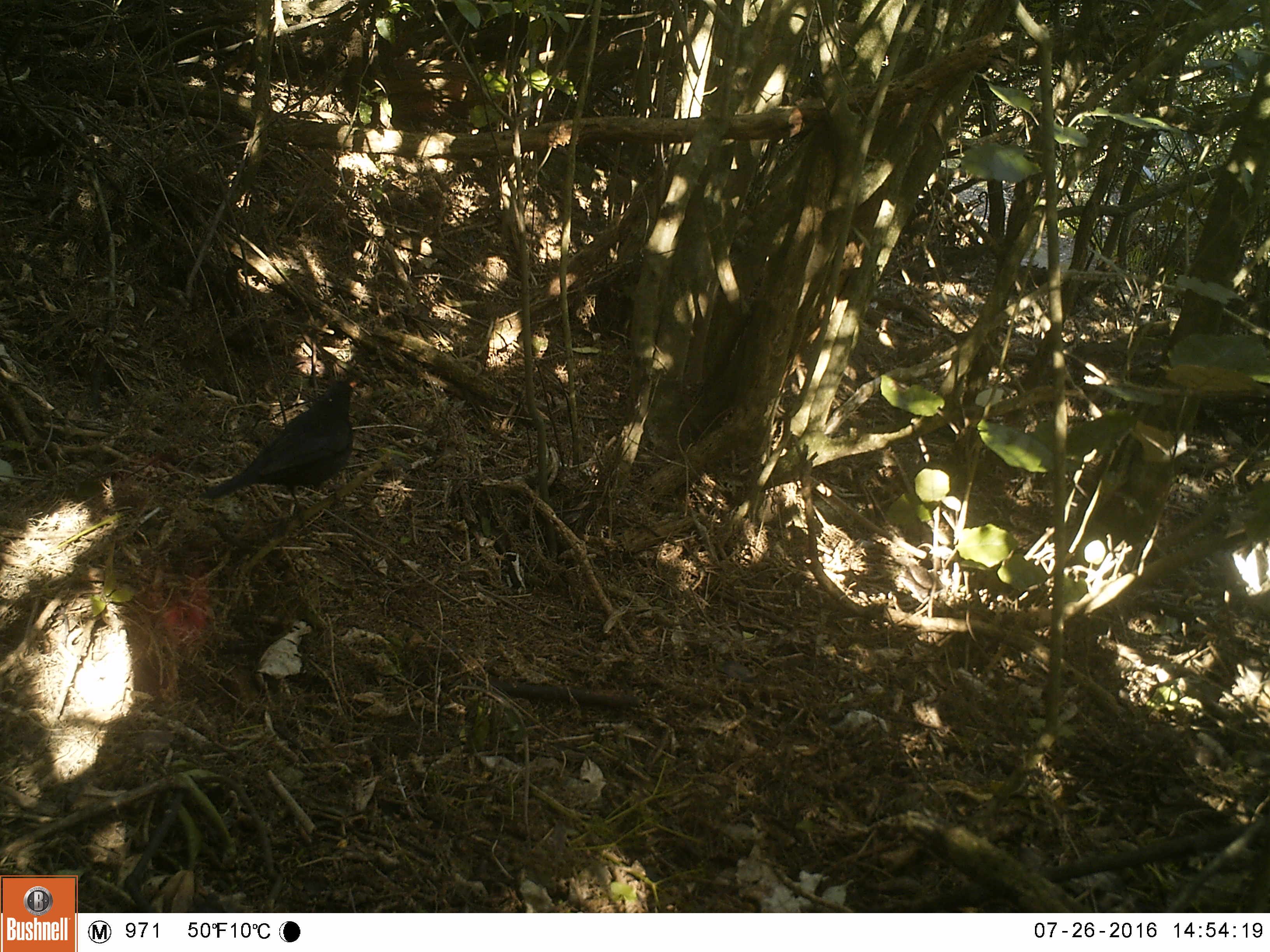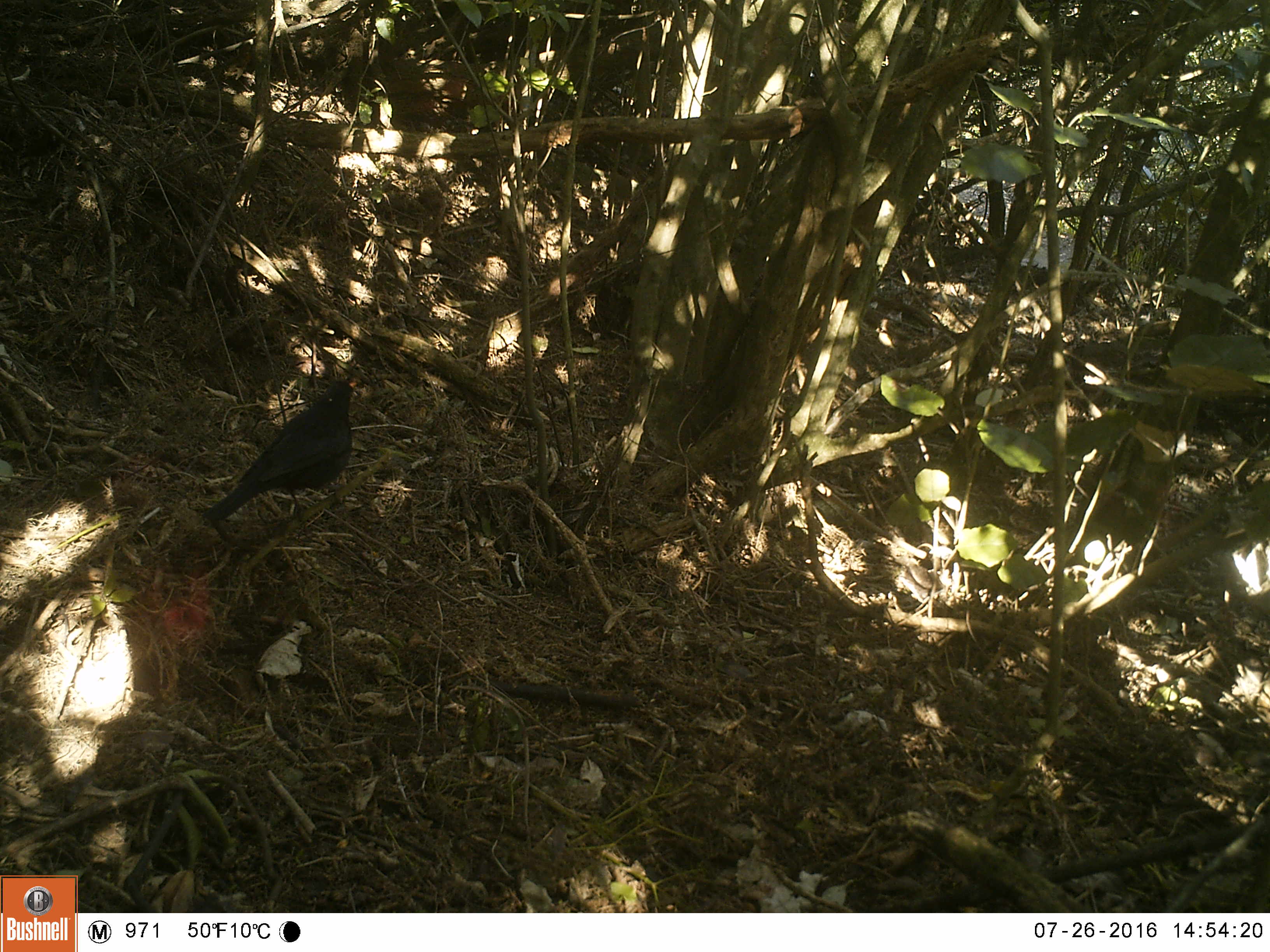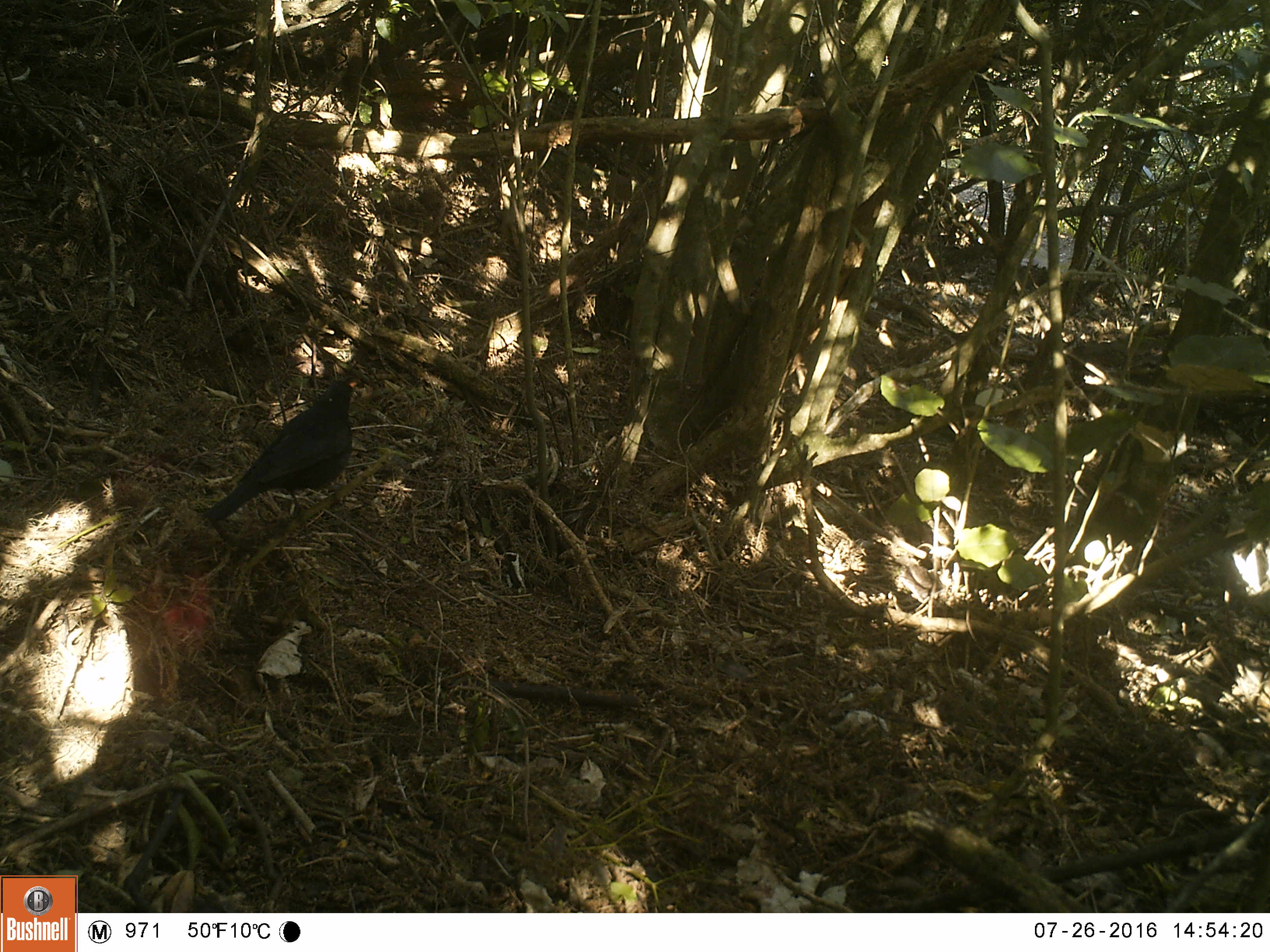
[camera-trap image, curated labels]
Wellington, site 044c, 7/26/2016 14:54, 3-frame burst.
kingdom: Animalia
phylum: Chordata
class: Aves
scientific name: Aves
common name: bird